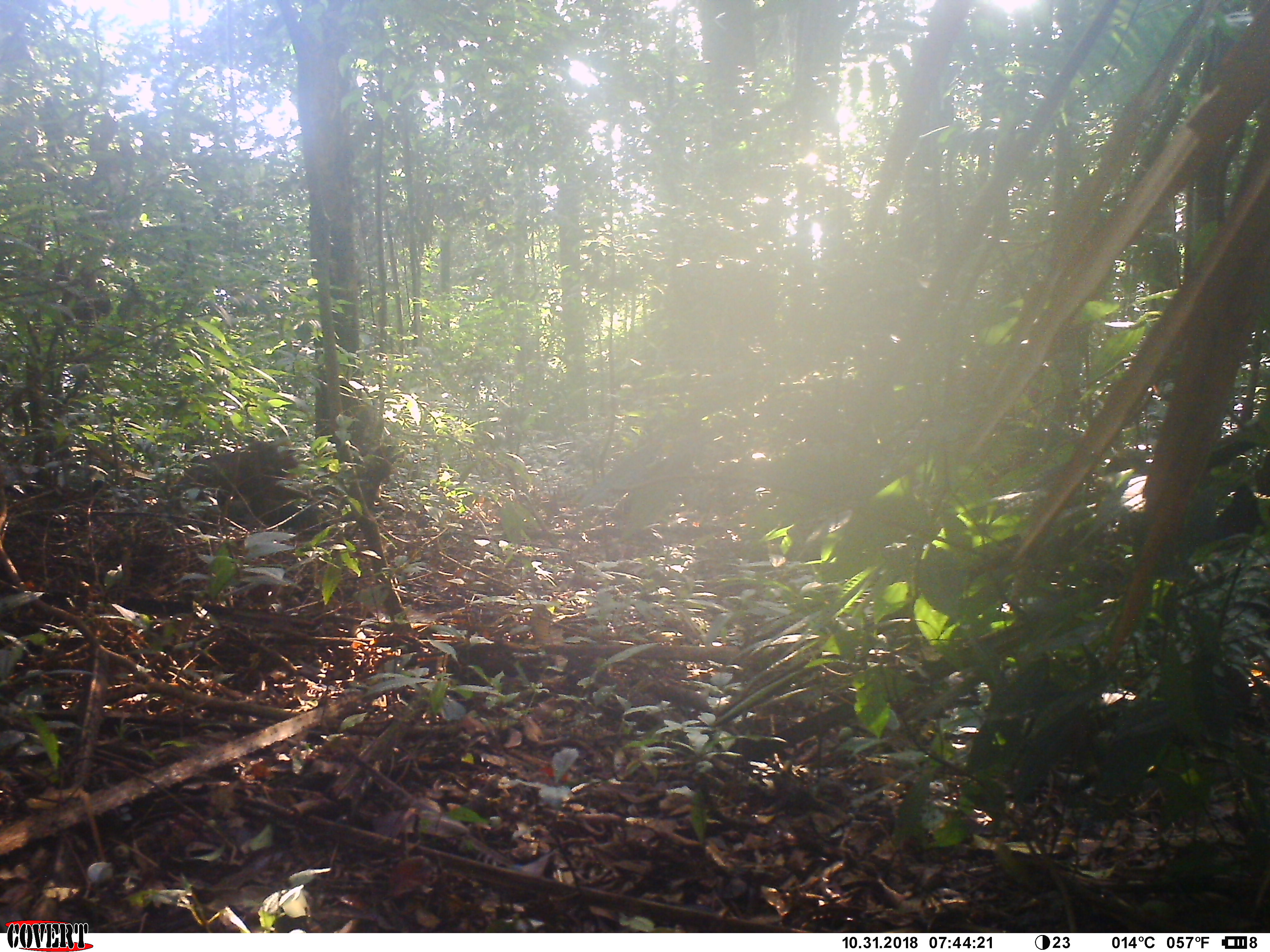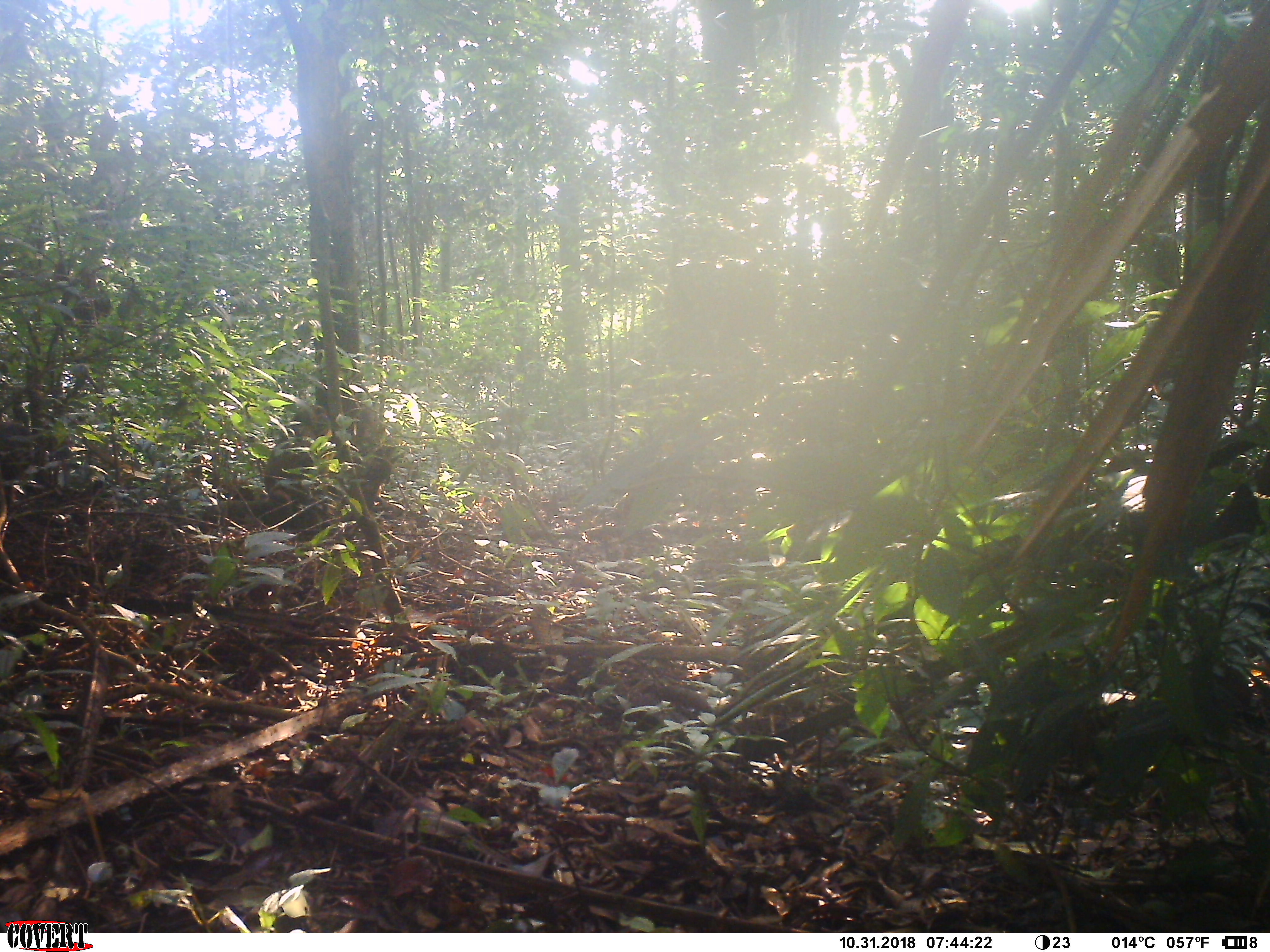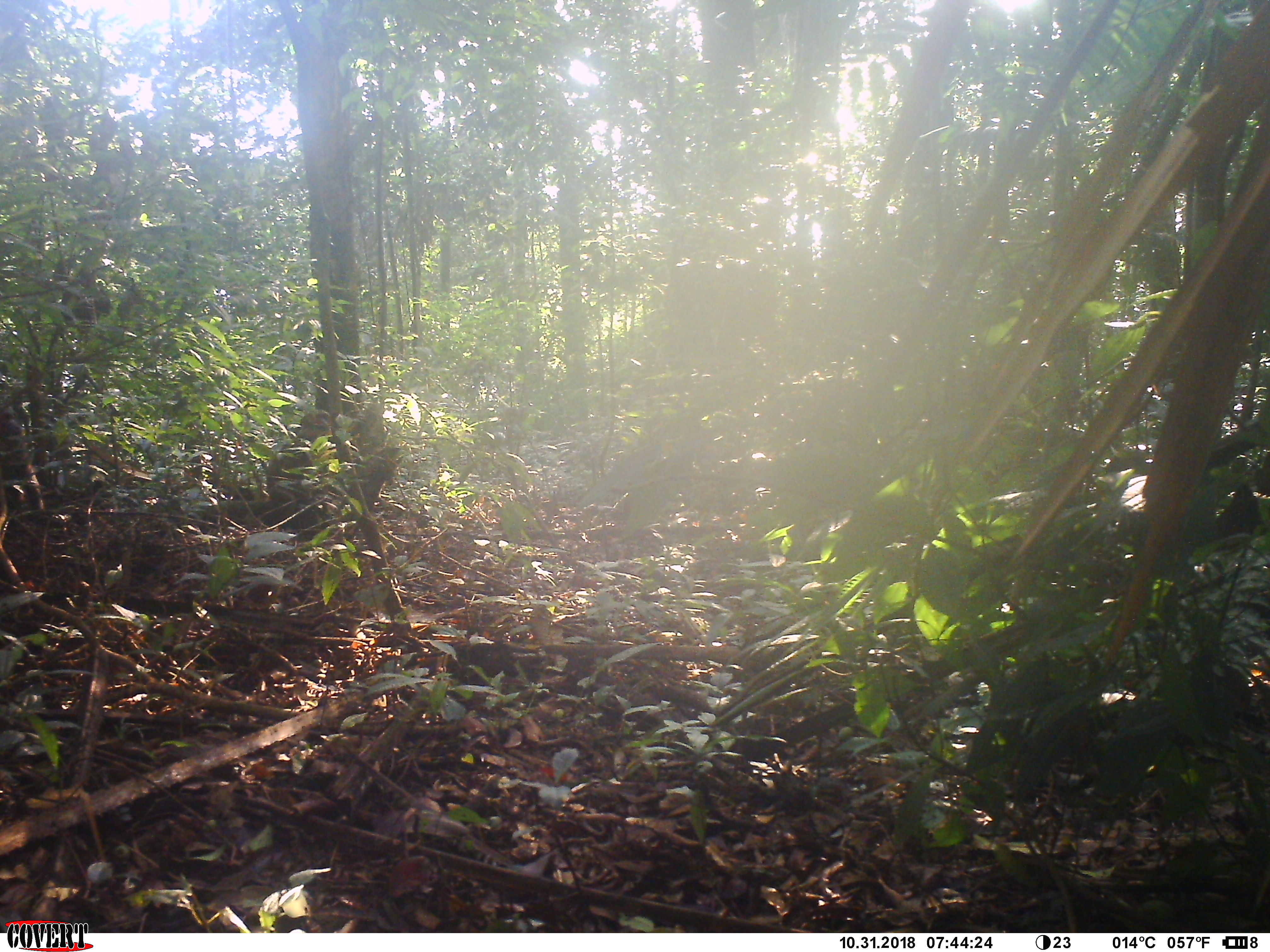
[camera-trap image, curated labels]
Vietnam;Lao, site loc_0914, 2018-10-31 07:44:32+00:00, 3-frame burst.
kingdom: Animalia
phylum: Chordata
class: Mammalia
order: Primates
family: Cercopithecidae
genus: Macaca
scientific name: Macaca arctoides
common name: stump-tailed macaque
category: stump tailed macaque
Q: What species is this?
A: Stump tailed macaque (stump-tailed macaque) (Macaca arctoides).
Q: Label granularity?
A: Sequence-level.